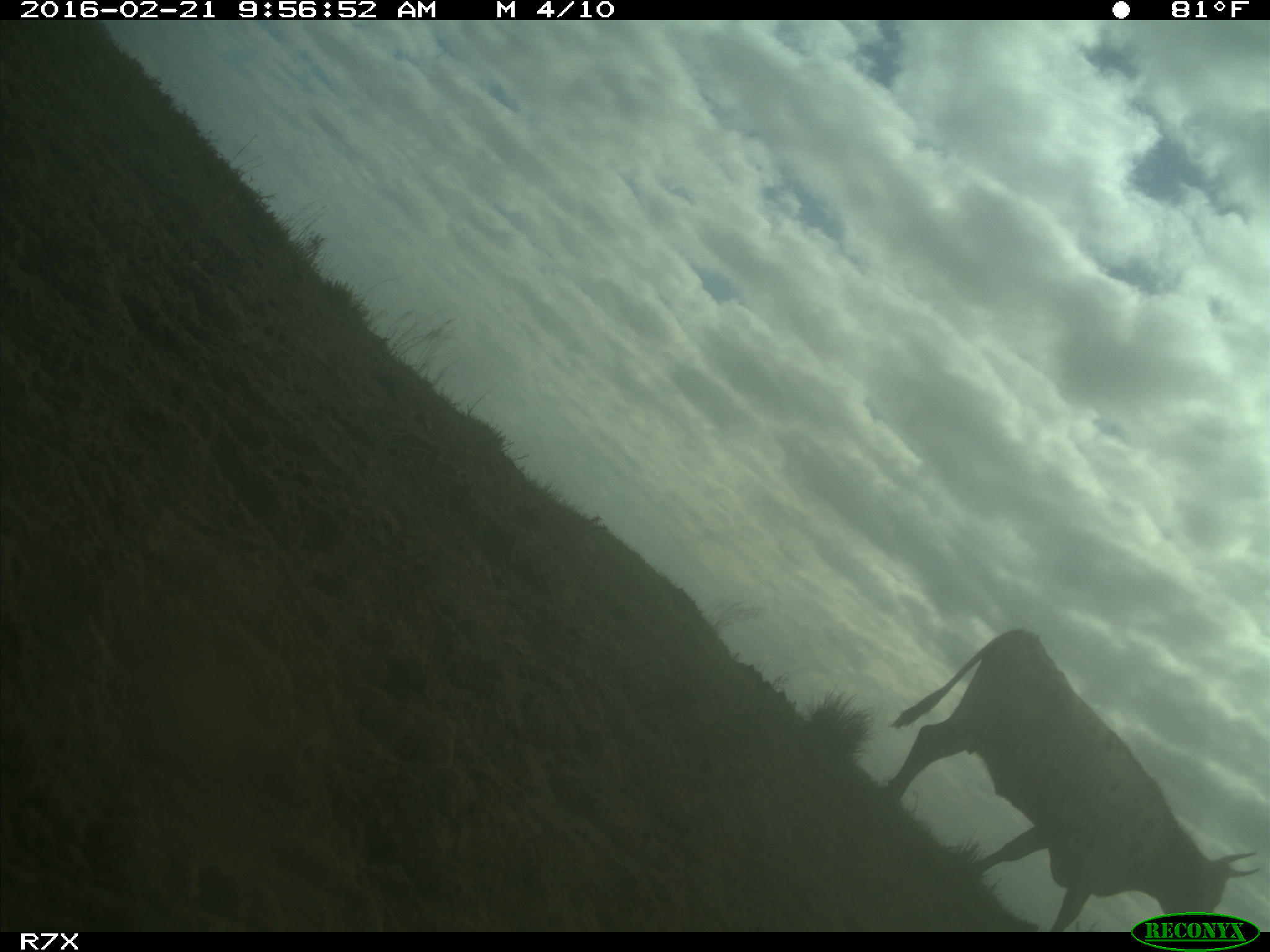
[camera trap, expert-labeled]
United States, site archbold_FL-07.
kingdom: Animalia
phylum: Chordata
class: Mammalia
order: Artiodactyla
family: Bovidae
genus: Bos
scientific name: Bos taurus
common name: domestic cow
Bos taurus (domestic cow).